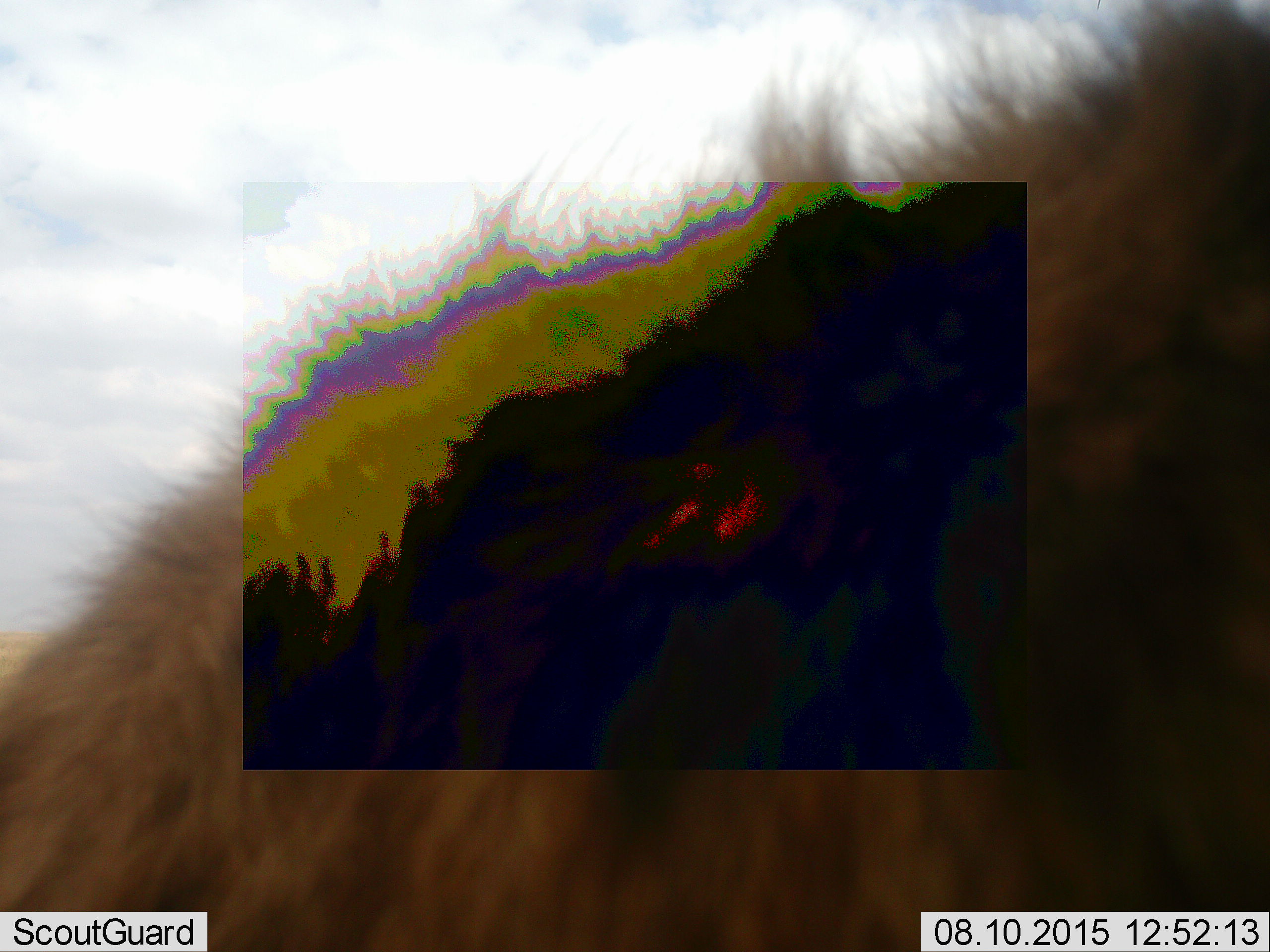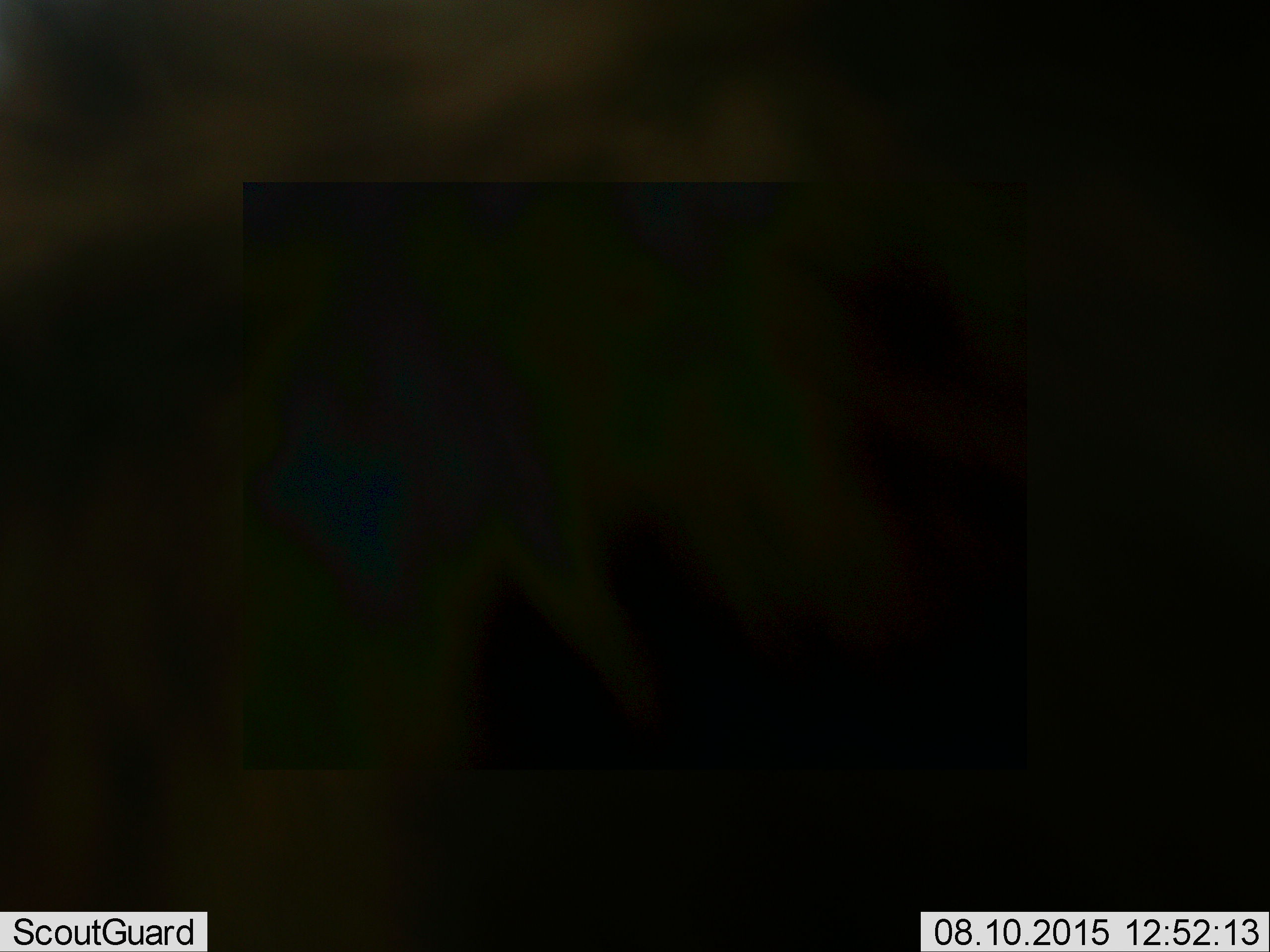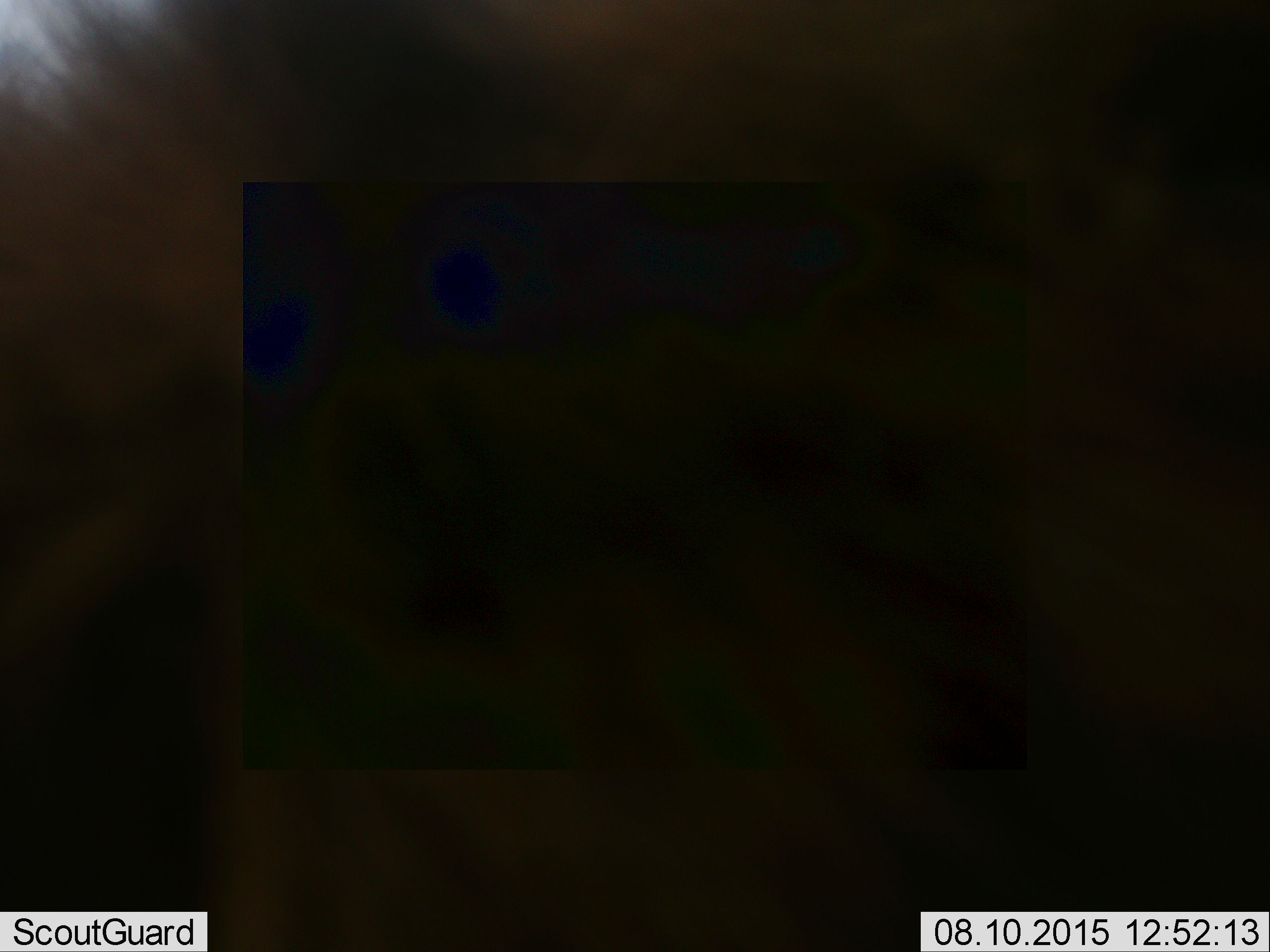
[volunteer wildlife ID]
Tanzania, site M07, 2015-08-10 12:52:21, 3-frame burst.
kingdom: Animalia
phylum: Chordata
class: Mammalia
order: Carnivora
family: Hyaenidae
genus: Crocuta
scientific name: Crocuta crocuta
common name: spotted hyena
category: hyenaspotted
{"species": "hyenaspotted (spotted hyena) (Crocuta crocuta)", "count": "1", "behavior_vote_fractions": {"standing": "75%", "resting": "0%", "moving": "50%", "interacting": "0%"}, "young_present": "0%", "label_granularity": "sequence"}